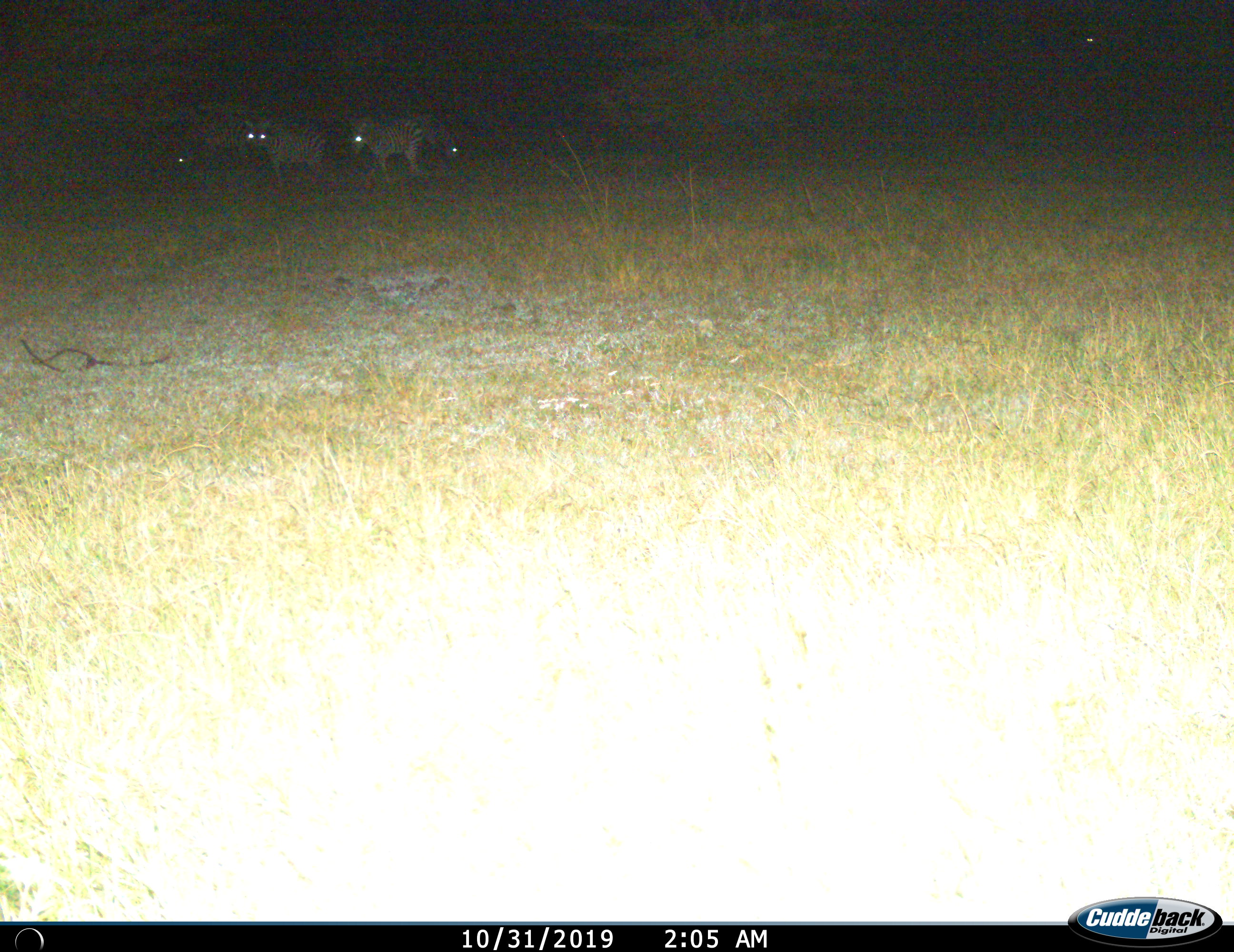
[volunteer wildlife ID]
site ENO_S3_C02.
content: unidentified animal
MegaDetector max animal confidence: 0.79